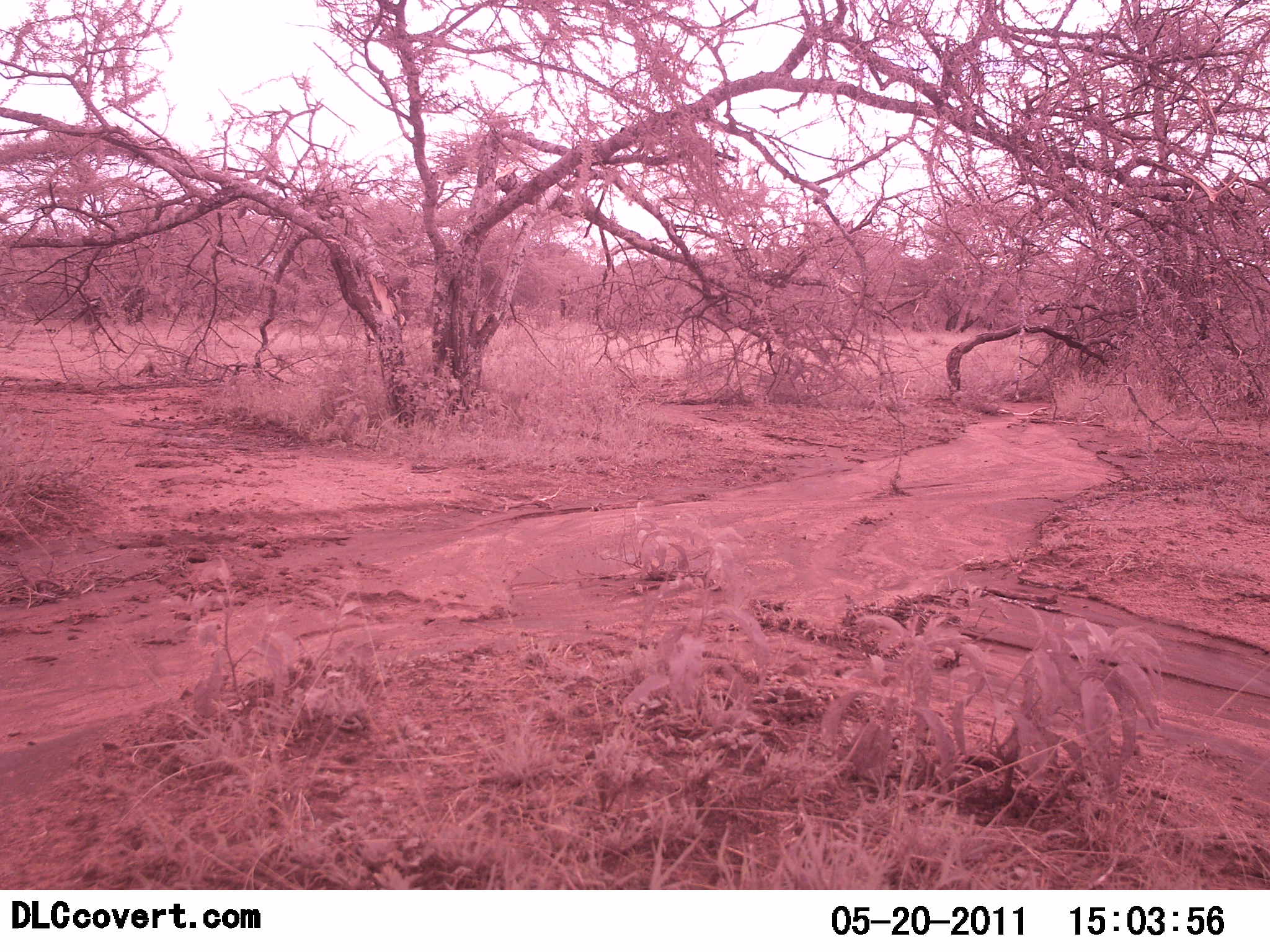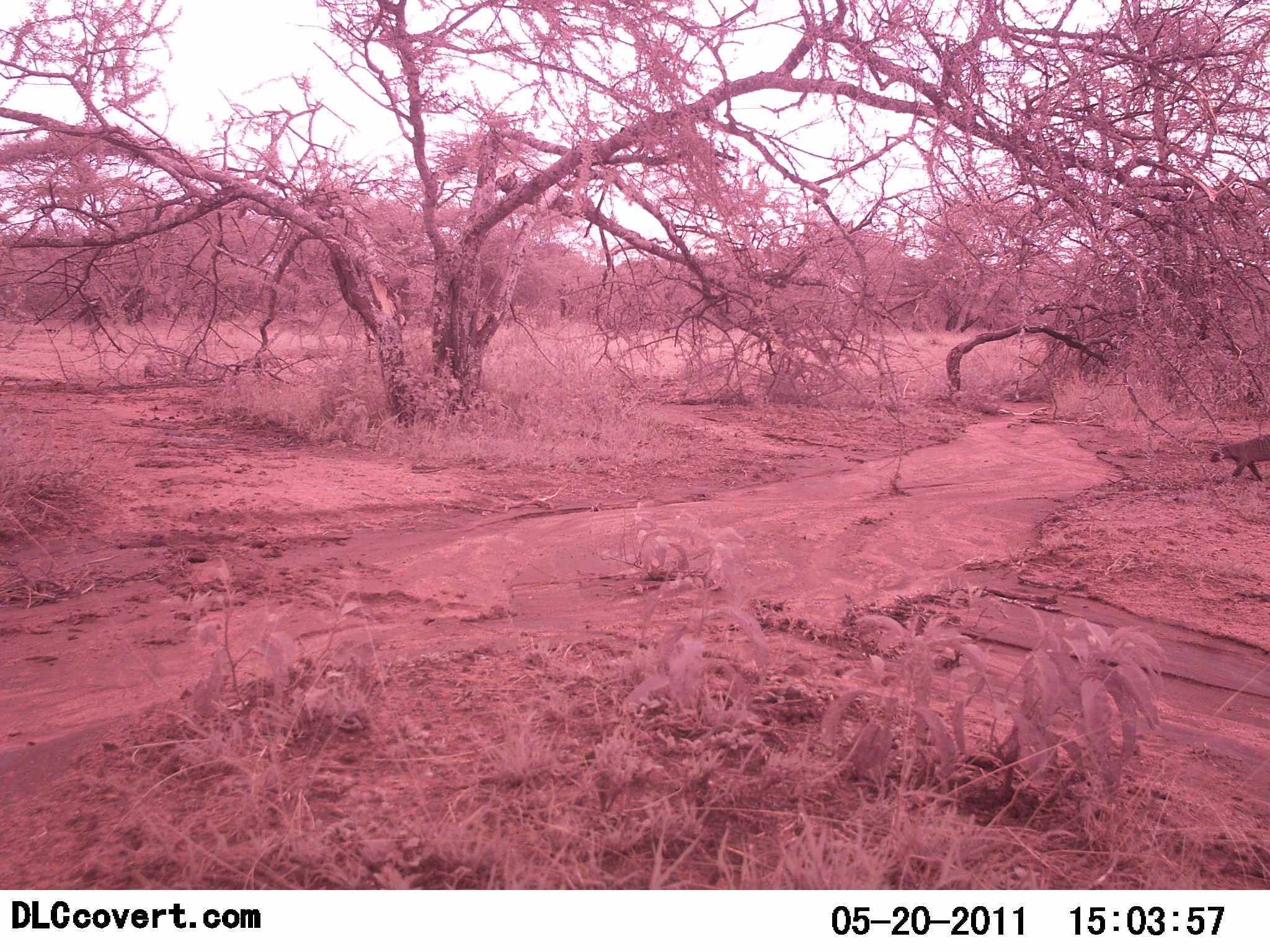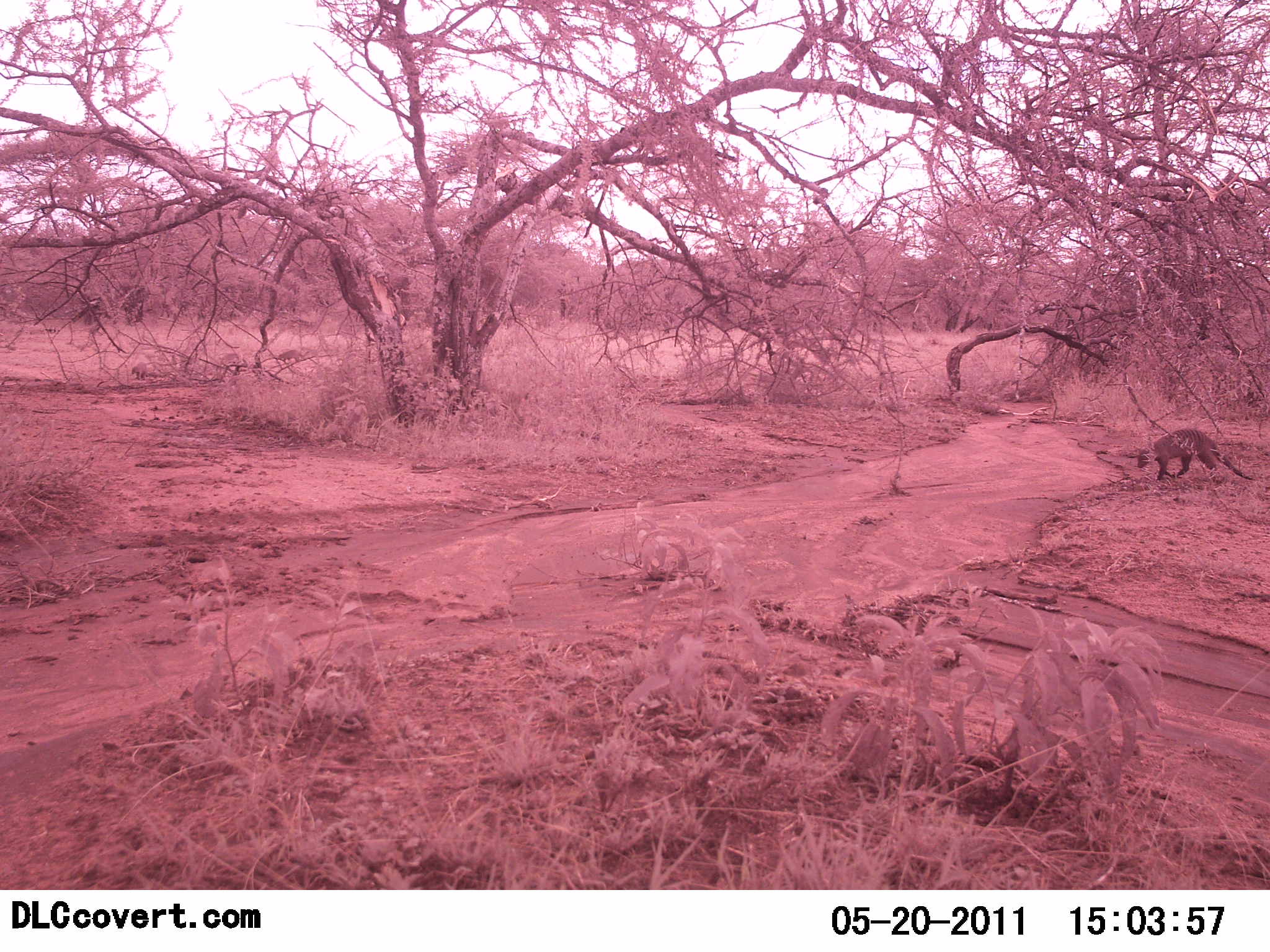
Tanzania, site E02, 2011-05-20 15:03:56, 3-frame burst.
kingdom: Animalia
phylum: Chordata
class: Mammalia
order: Carnivora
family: Viverridae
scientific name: Viverridae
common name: civet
Civet (Viverridae), count 1. Behavior (volunteer vote fractions): standing 0%, resting 0%, moving 100%, interacting 0%. Young present (vote fraction): 0%. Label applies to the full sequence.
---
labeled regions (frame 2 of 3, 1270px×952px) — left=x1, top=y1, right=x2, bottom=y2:
animal: left=1210, top=430, right=1269, bottom=486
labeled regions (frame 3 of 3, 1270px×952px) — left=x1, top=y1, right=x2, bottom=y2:
animal: left=1136, top=429, right=1259, bottom=485